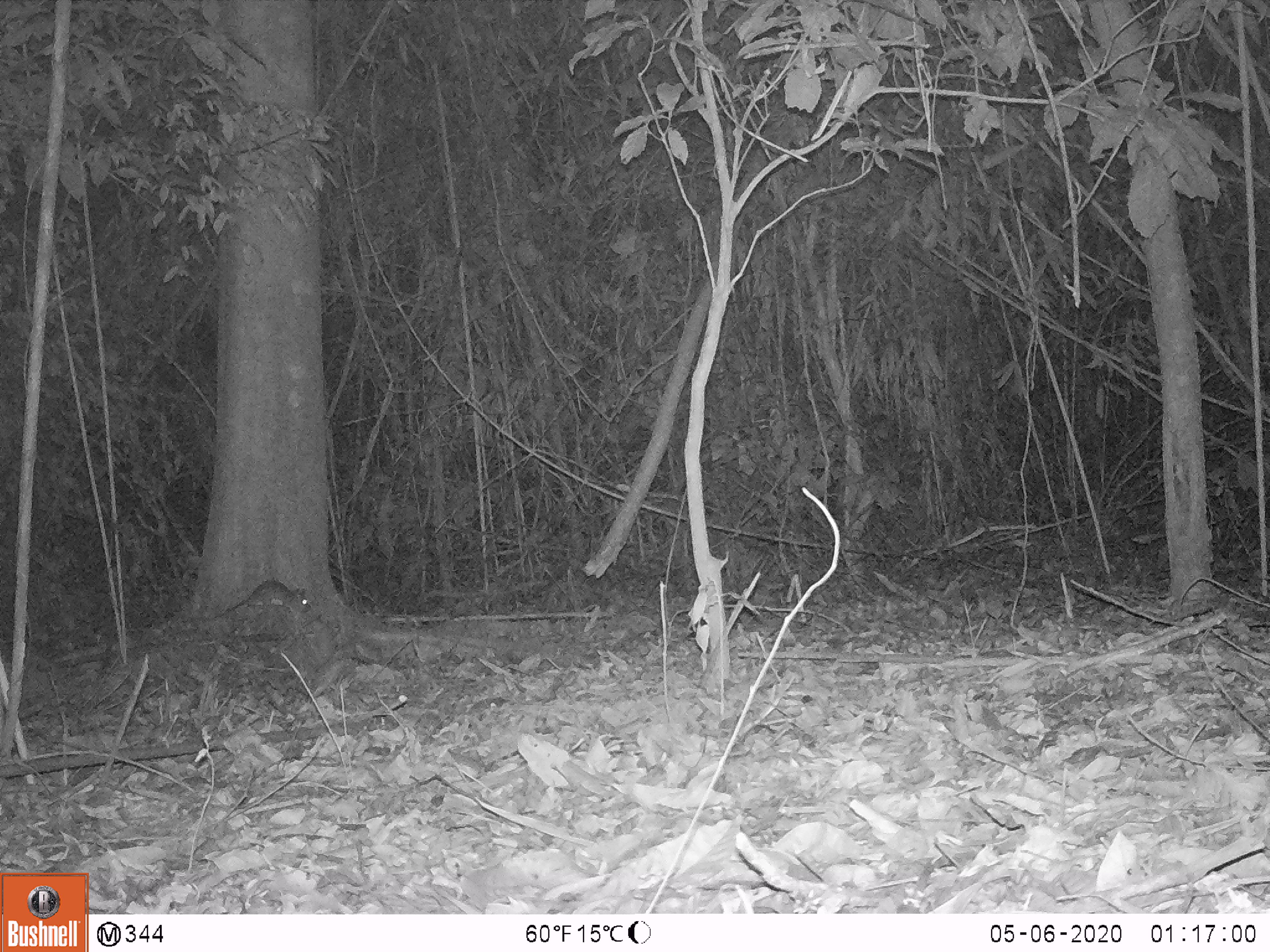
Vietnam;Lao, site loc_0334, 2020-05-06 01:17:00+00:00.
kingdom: Animalia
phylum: Chordata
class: Mammalia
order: Rodentia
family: Muridae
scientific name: Muridae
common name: old-world mice and rats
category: unidentified murid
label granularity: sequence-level